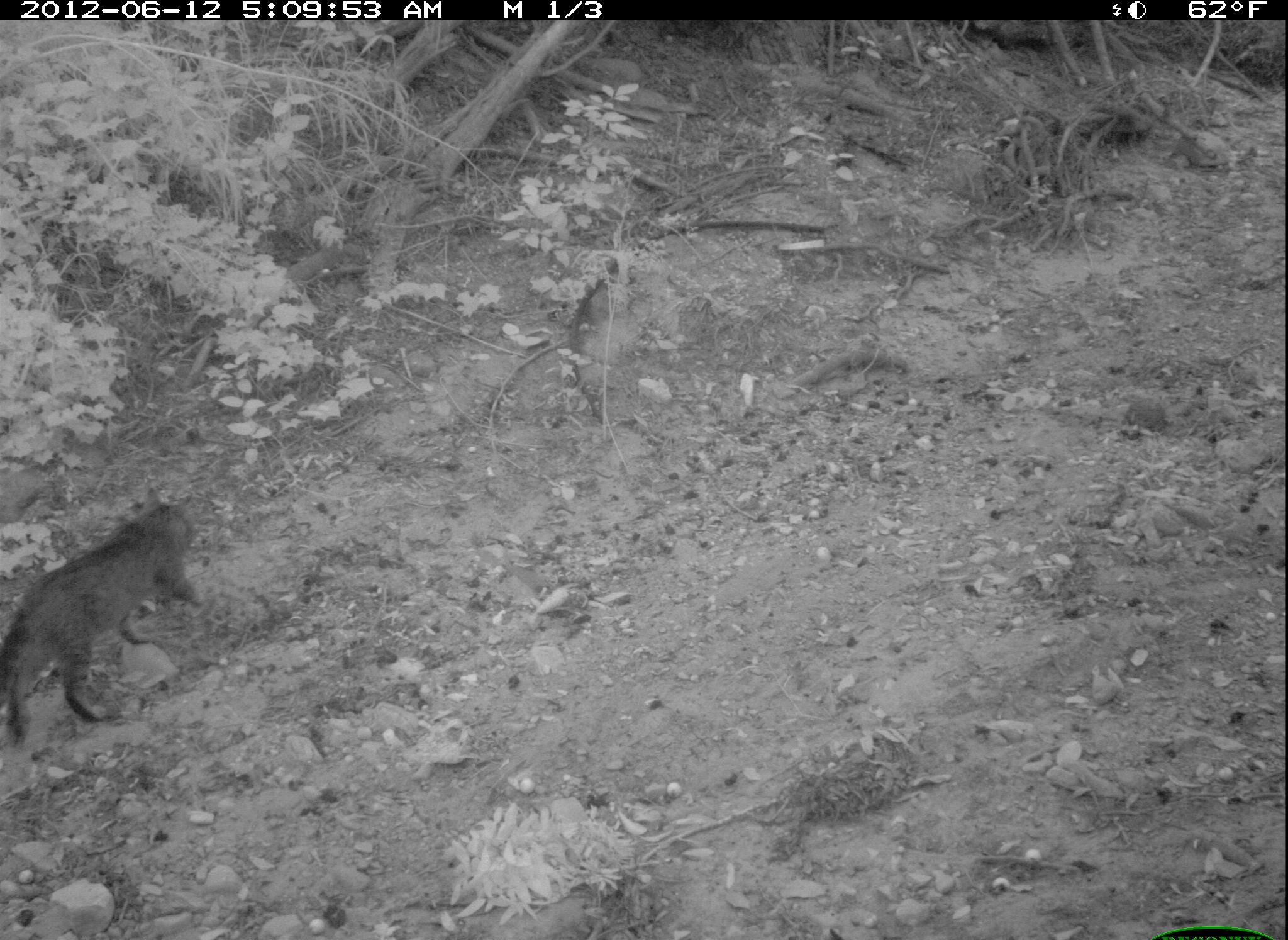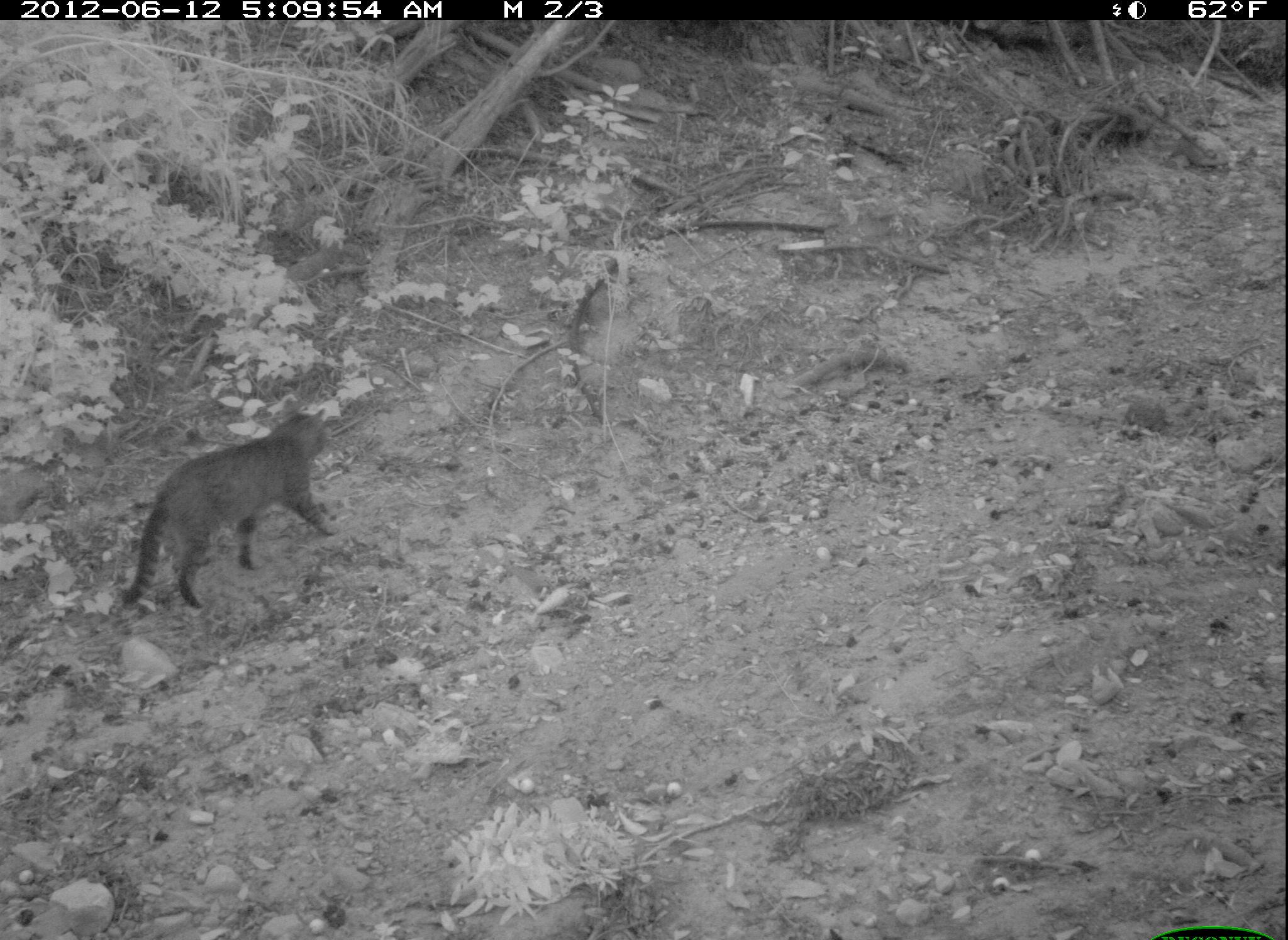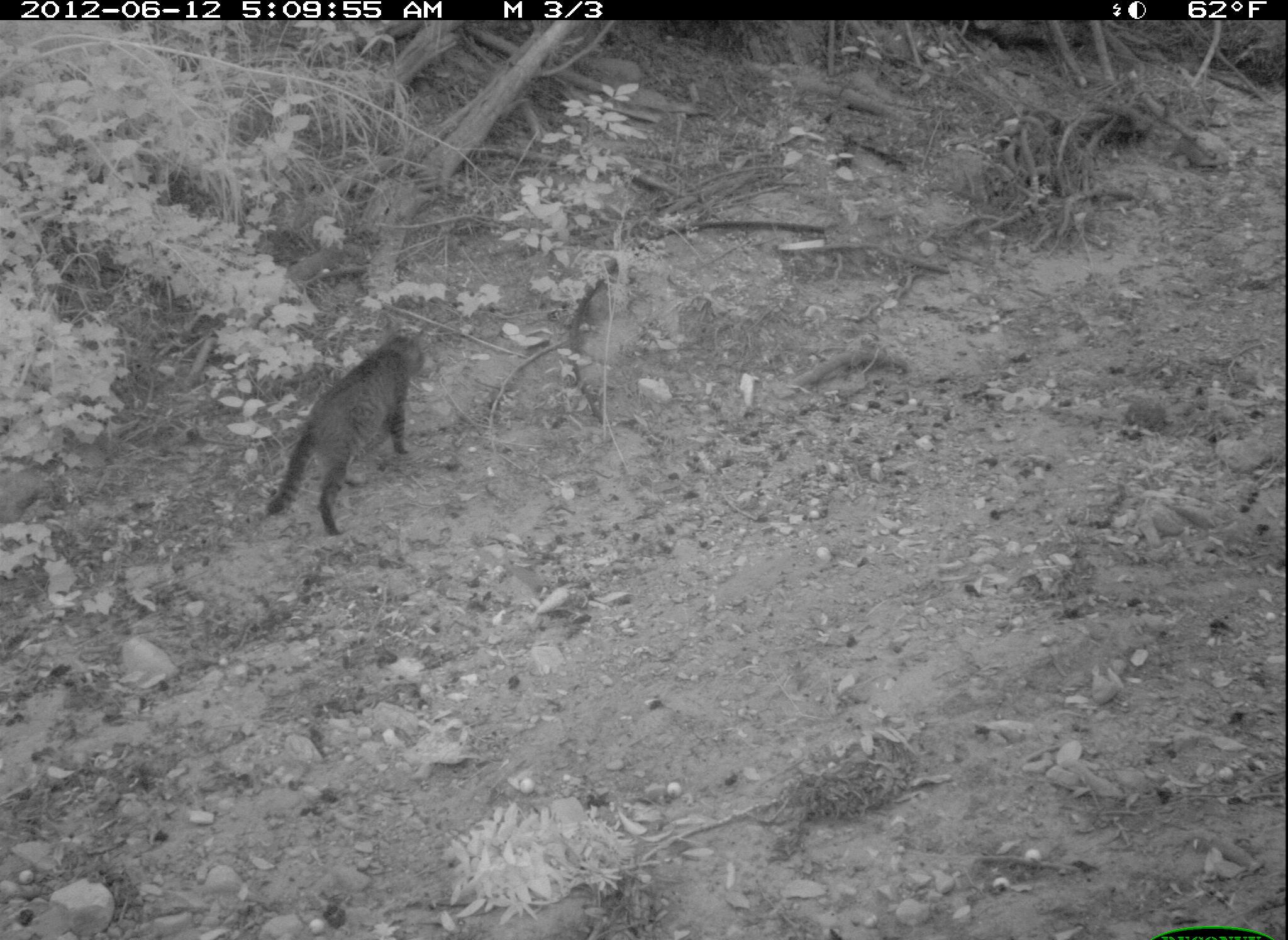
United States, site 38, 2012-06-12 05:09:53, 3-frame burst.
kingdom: Animalia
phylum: Chordata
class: Mammalia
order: Carnivora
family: Felidae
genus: Felis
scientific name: Felis catus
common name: cat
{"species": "cat (Felis catus)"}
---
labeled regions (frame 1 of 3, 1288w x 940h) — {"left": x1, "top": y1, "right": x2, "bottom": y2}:
cat: {"left": 10, "top": 474, "right": 230, "bottom": 747}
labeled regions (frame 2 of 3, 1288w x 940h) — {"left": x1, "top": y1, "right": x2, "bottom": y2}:
cat: {"left": 113, "top": 382, "right": 356, "bottom": 630}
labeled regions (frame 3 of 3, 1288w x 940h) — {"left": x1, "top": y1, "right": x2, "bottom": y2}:
cat: {"left": 274, "top": 317, "right": 430, "bottom": 556}